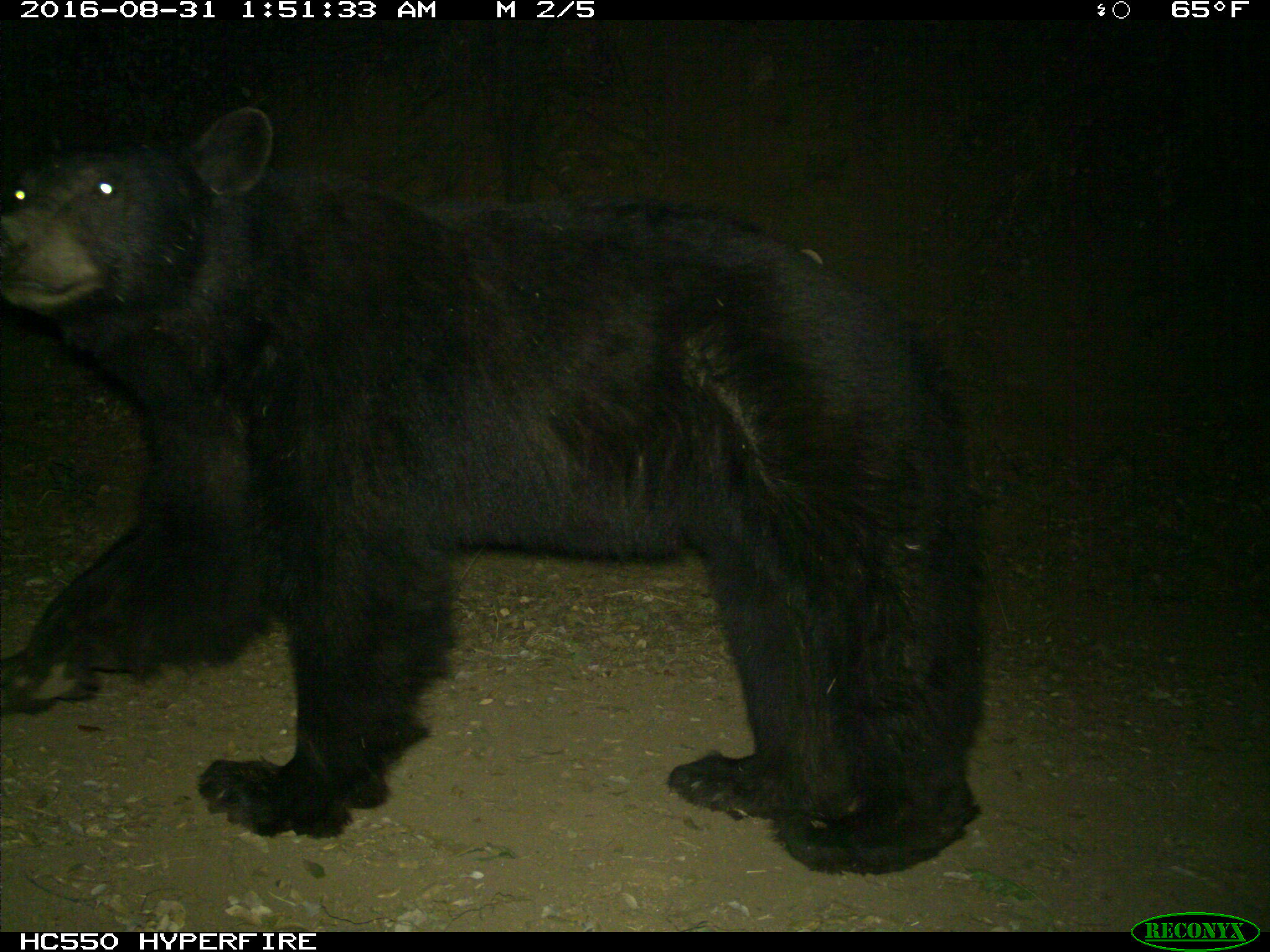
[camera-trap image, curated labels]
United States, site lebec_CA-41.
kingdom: Animalia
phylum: Chordata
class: Mammalia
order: Carnivora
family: Ursidae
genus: Ursus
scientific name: Ursus americanus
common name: american black bear